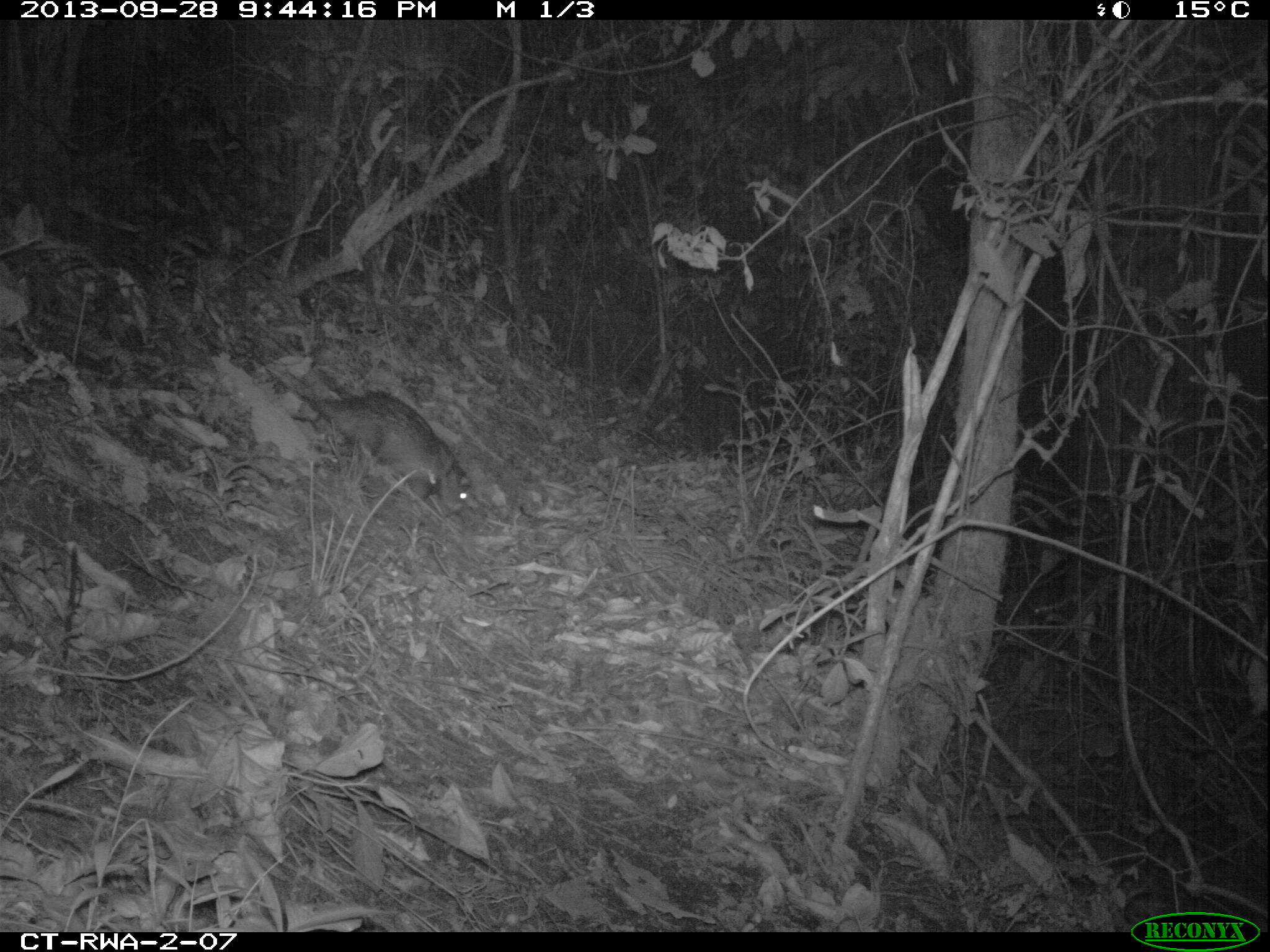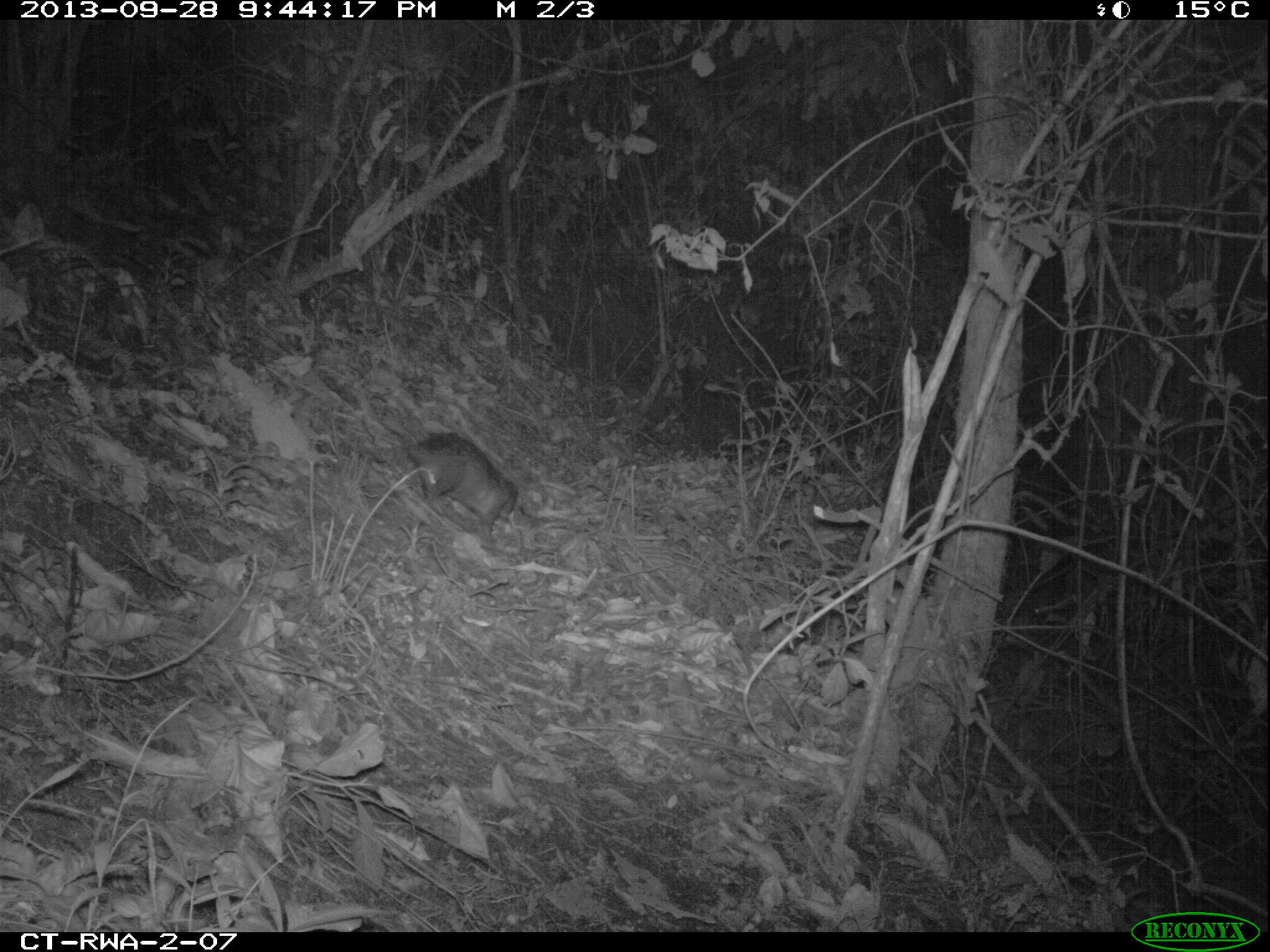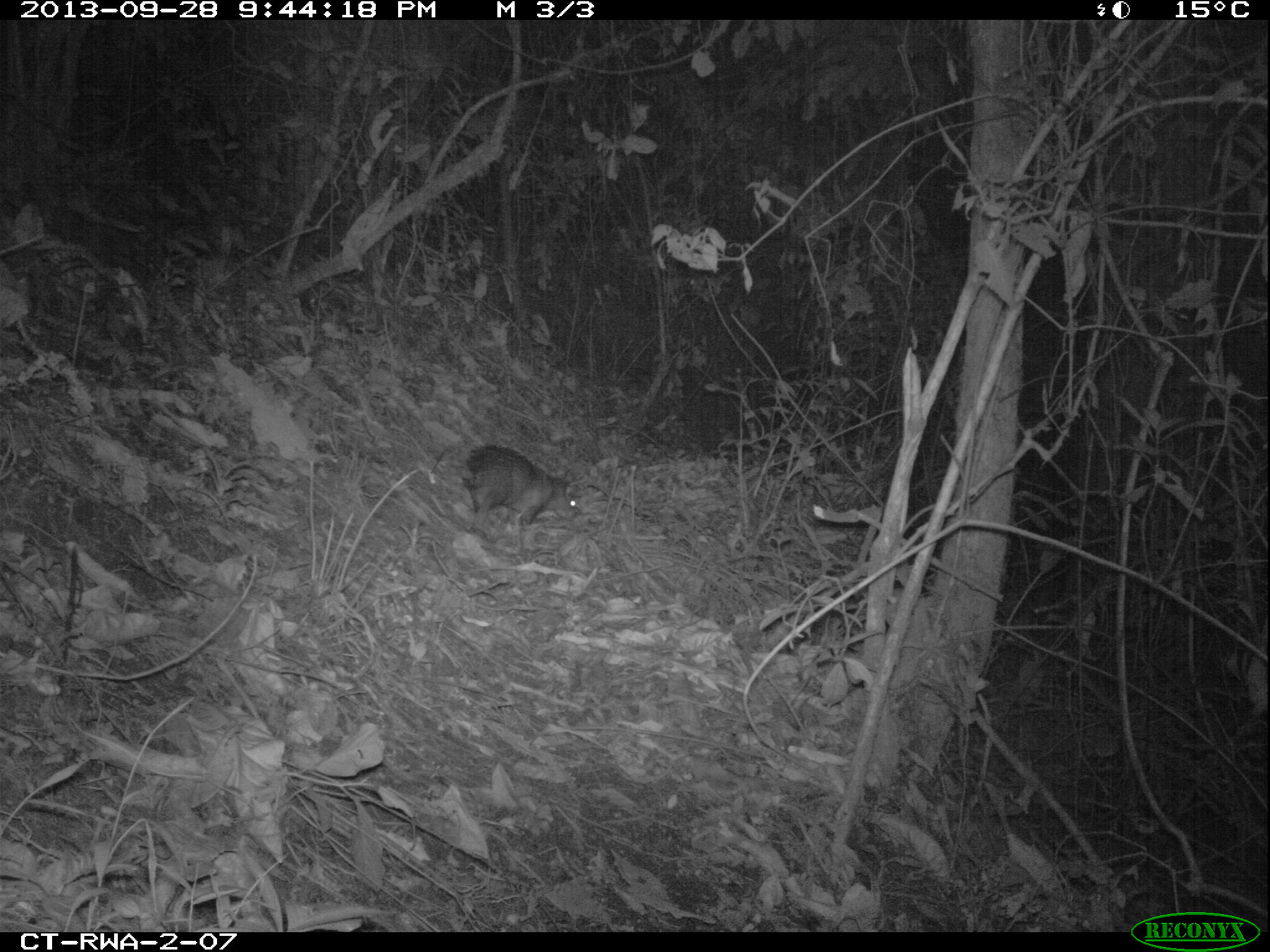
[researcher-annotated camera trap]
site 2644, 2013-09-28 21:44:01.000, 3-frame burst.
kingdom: Animalia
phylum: Chordata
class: Mammalia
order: Rodentia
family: Hystricidae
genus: Atherurus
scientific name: Atherurus africanus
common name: african brush-tailed porcupine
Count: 1.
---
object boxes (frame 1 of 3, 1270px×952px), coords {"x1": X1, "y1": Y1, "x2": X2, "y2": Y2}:
atherurus africanus: {"x1": 309, "y1": 392, "x2": 473, "y2": 513}